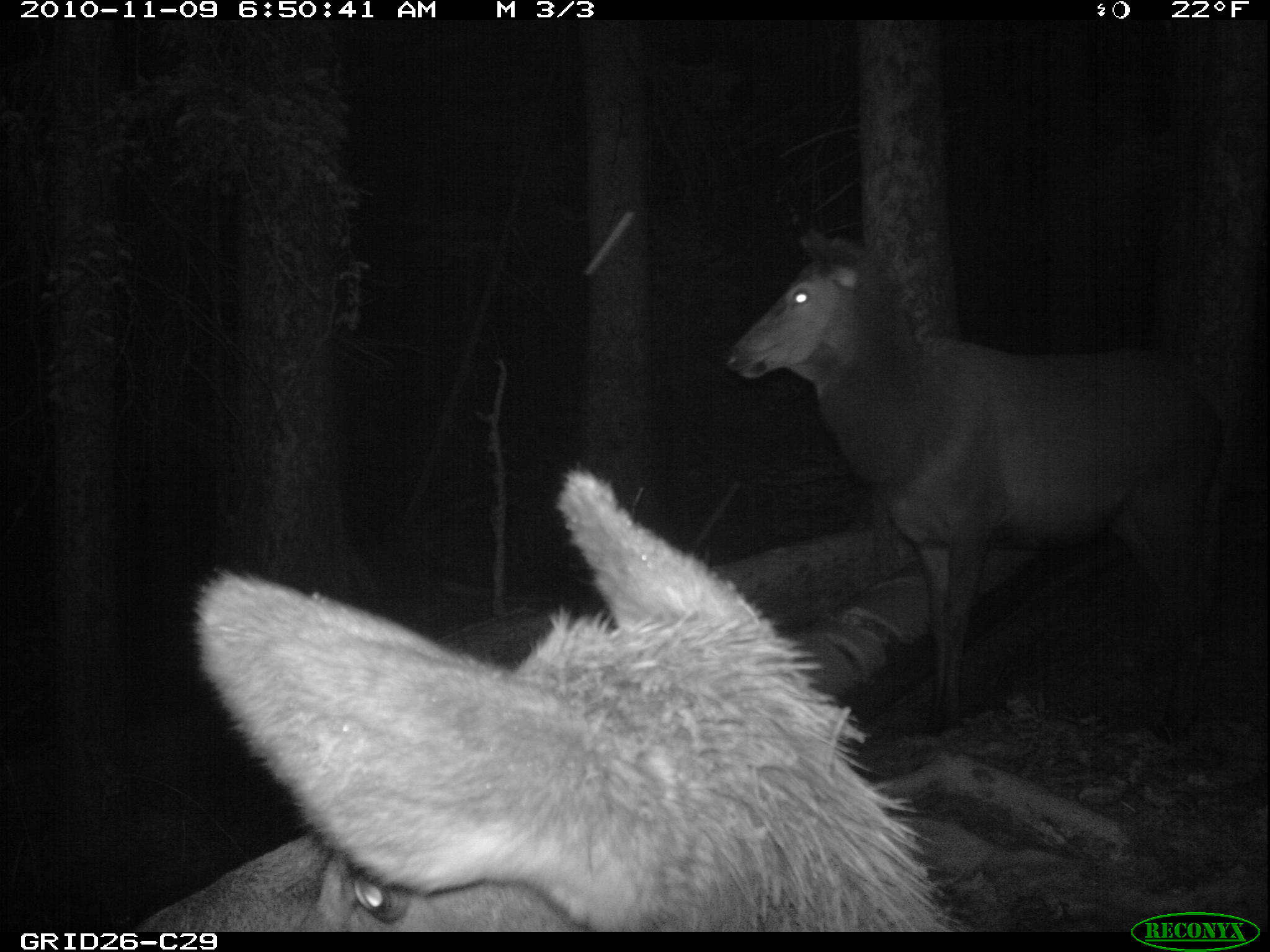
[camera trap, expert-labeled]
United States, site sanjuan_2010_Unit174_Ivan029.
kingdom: Animalia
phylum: Chordata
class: Mammalia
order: Artiodactyla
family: Cervidae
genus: Cervus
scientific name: Cervus elaphus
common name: red deer